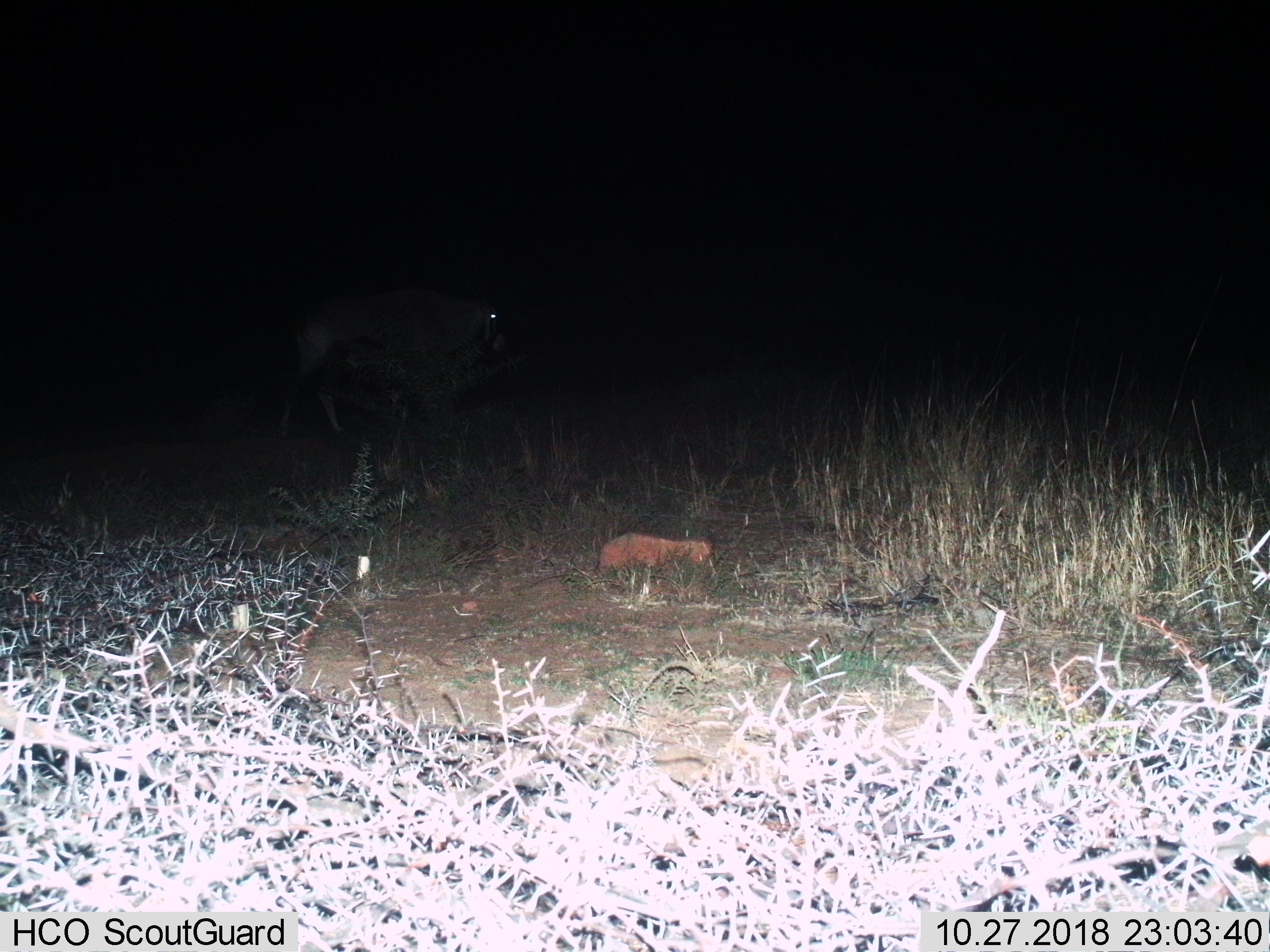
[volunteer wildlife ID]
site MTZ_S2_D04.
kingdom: Animalia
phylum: Chordata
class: Mammalia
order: Artiodactyla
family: Bovidae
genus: Oryx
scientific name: Oryx gazella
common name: gemsbok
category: oryx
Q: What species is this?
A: Oryx (gemsbok) (Oryx gazella).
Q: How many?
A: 1.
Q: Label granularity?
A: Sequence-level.